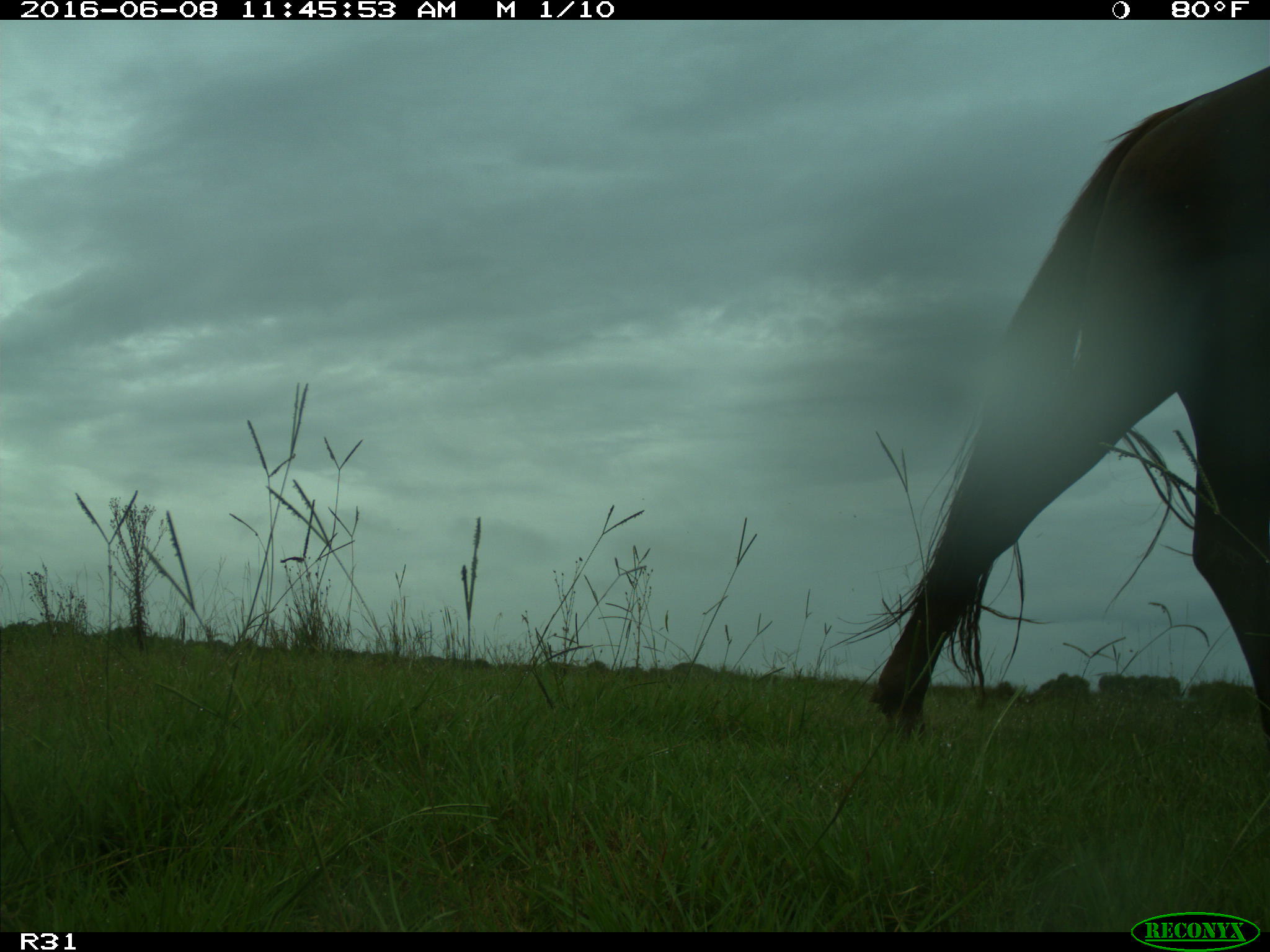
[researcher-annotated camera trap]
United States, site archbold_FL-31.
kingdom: Animalia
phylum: Chordata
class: Mammalia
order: Artiodactyla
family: Bovidae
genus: Bos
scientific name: Bos taurus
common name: domestic cow